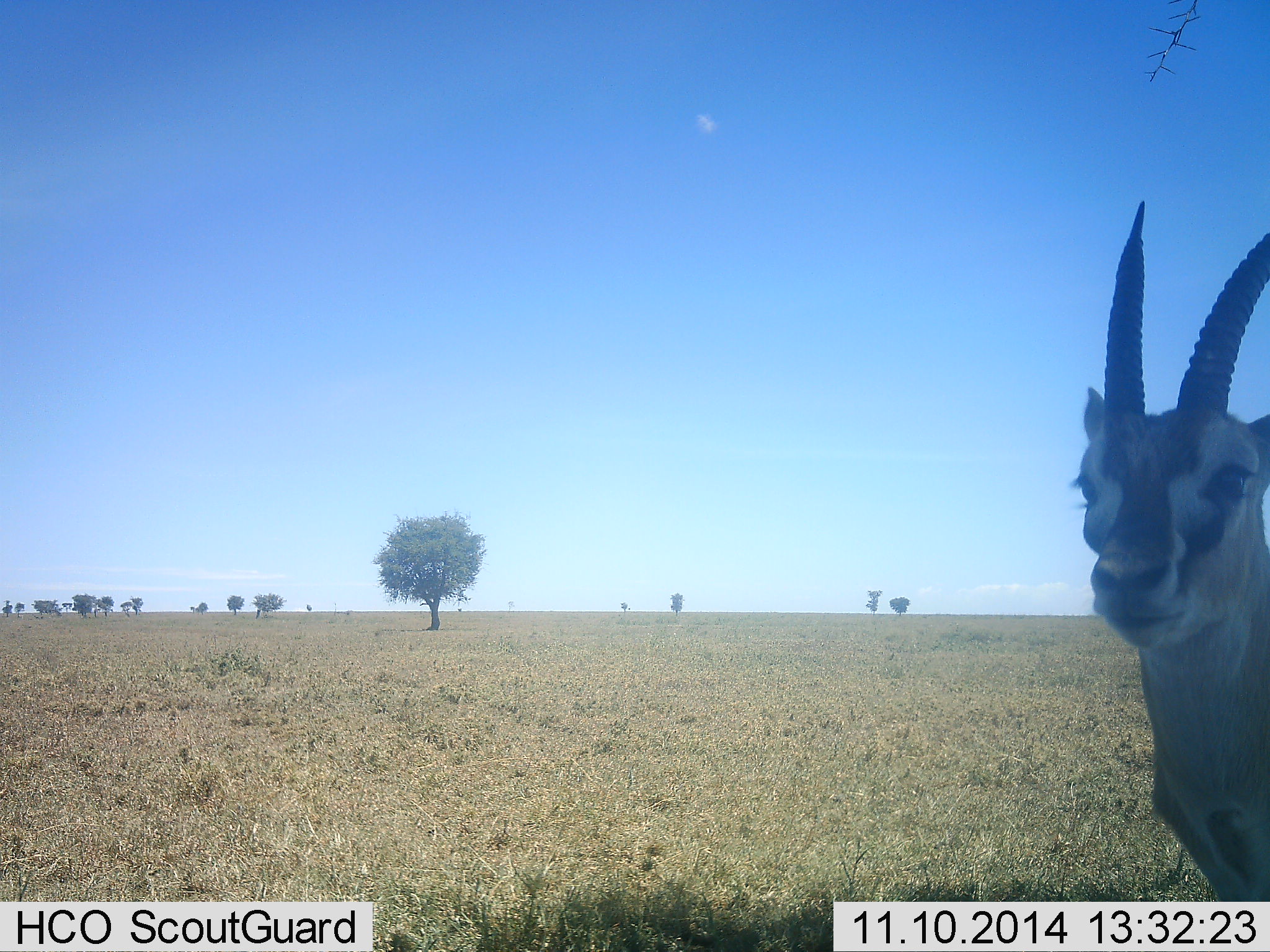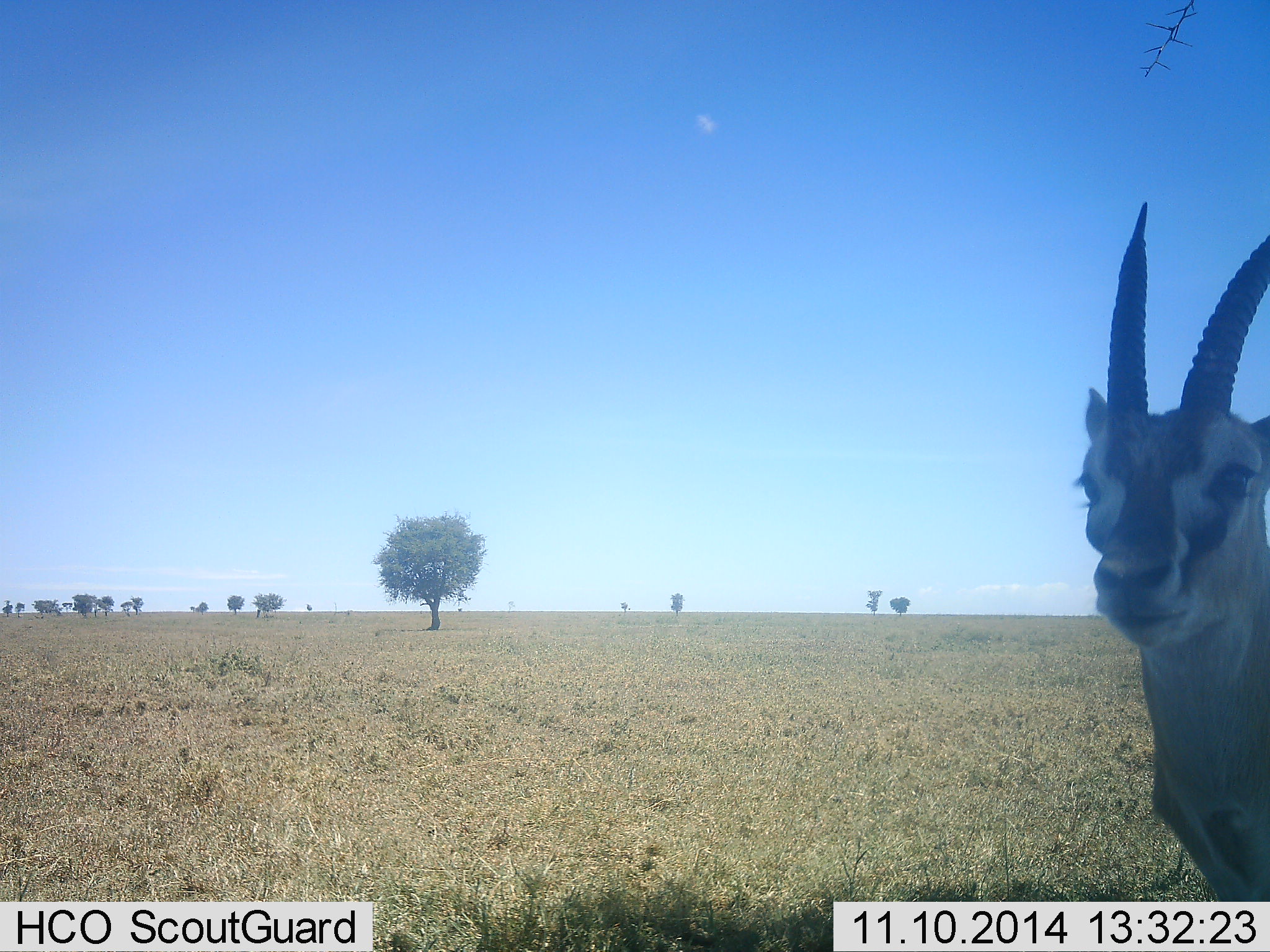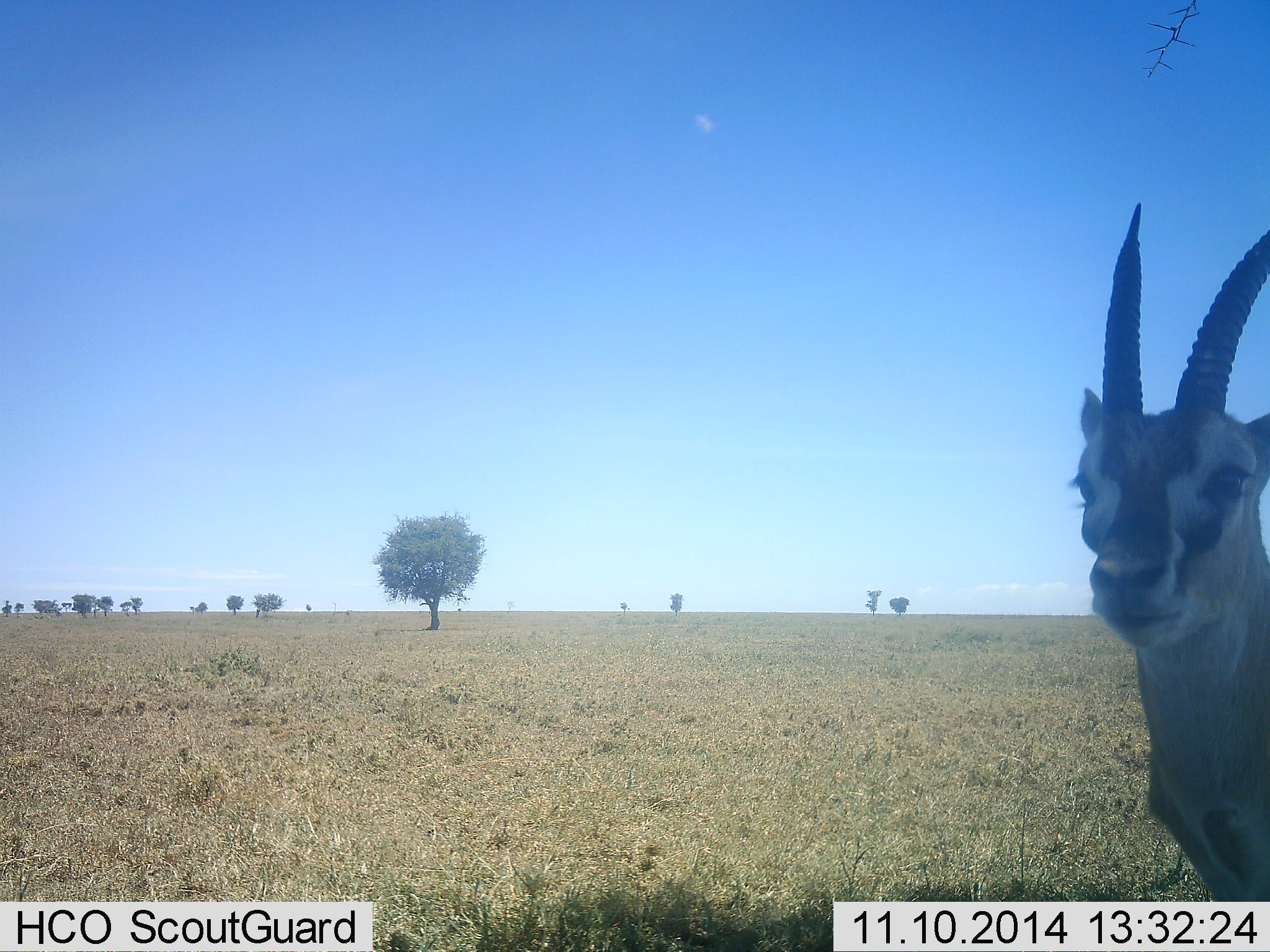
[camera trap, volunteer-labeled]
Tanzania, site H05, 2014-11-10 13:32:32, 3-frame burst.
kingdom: Animalia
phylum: Chordata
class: Mammalia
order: Artiodactyla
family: Bovidae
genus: Eudorcas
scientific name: Eudorcas thomsonii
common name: thomson's gazelle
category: gazellethomsons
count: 1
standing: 100%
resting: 0%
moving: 0%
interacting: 10%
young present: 0%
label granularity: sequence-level